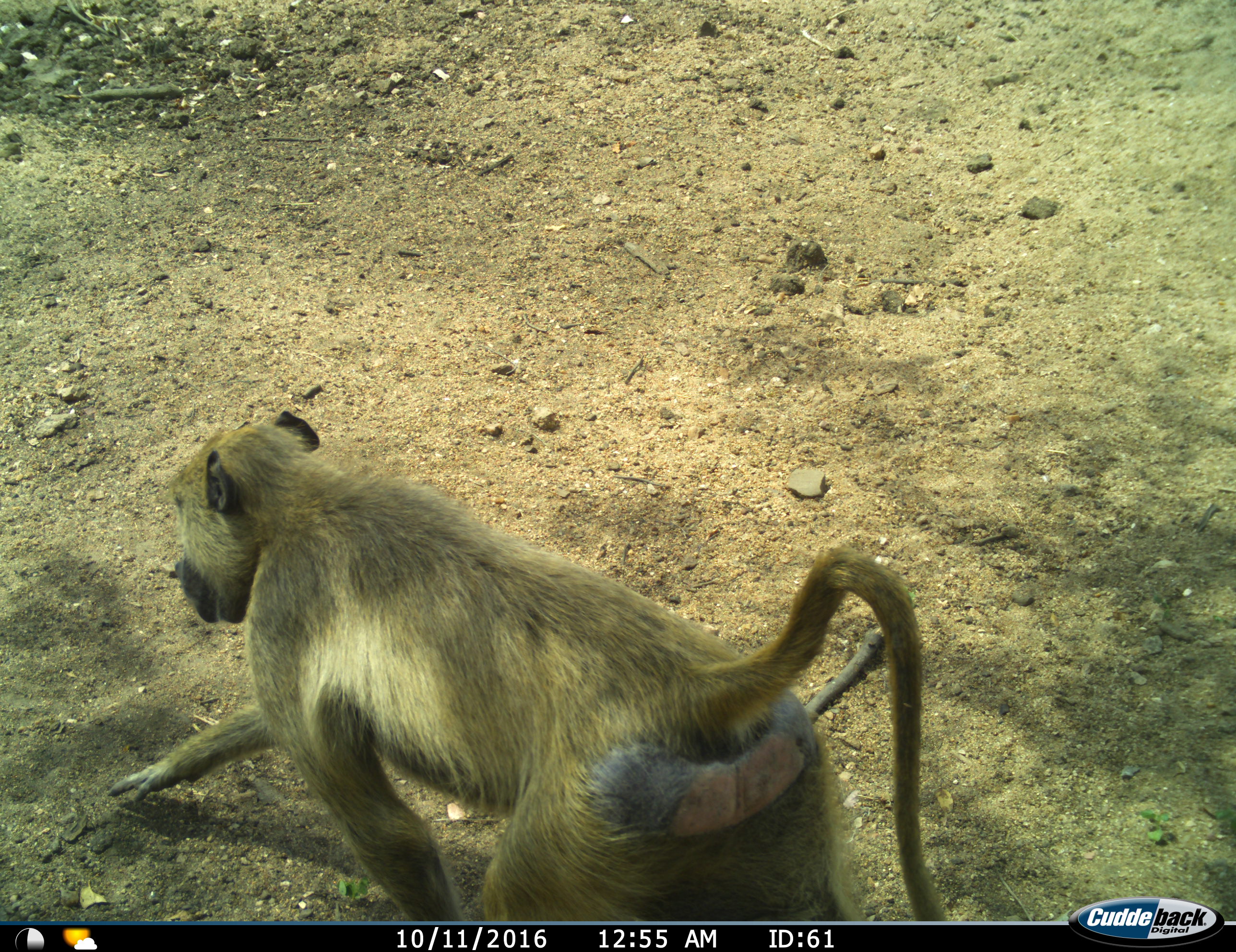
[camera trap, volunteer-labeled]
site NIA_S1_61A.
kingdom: Animalia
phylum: Chordata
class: Mammalia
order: Primates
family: Cercopithecidae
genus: Papio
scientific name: Papio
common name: baboon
Baboon (Papio), count 1. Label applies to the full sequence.